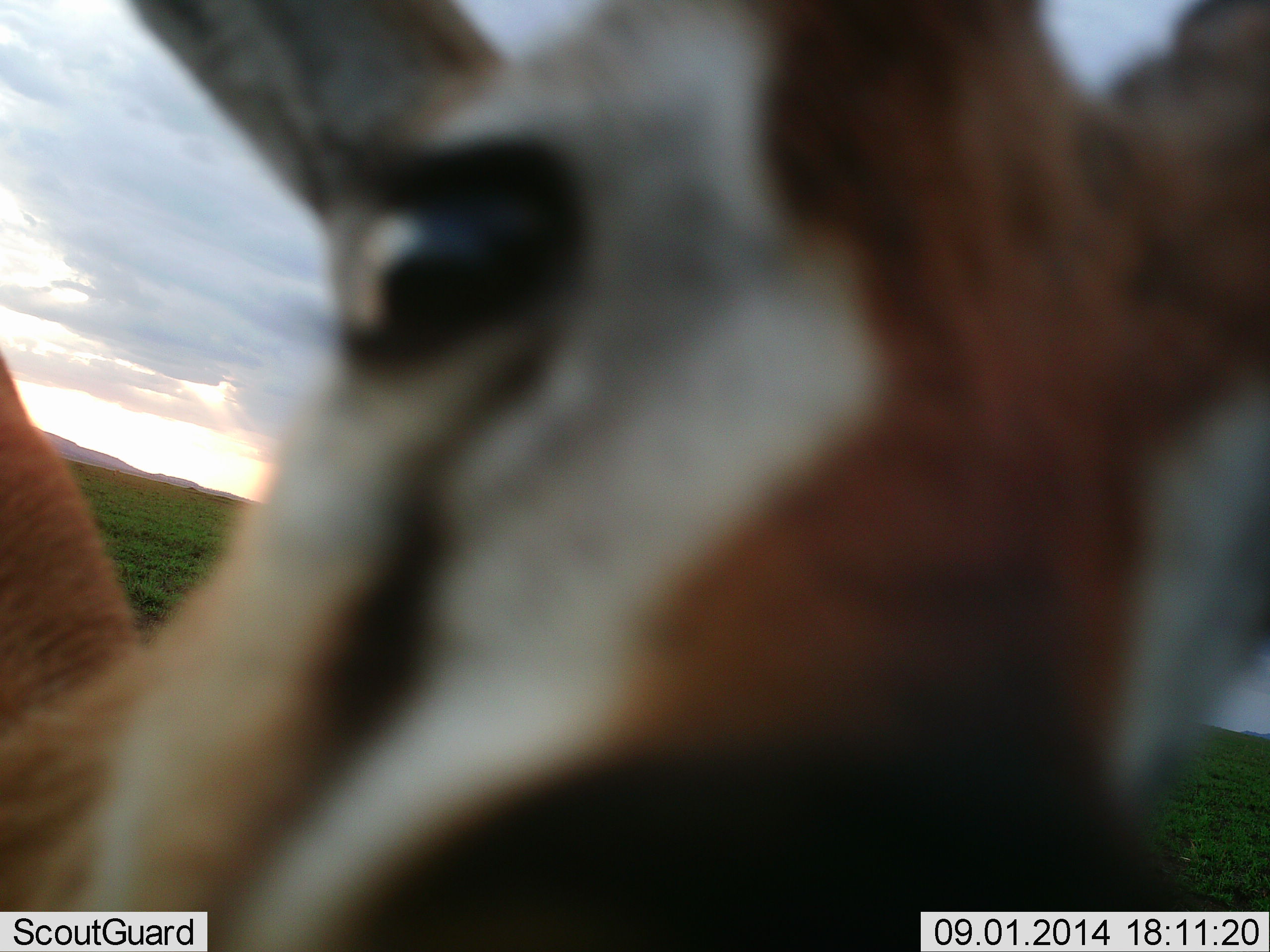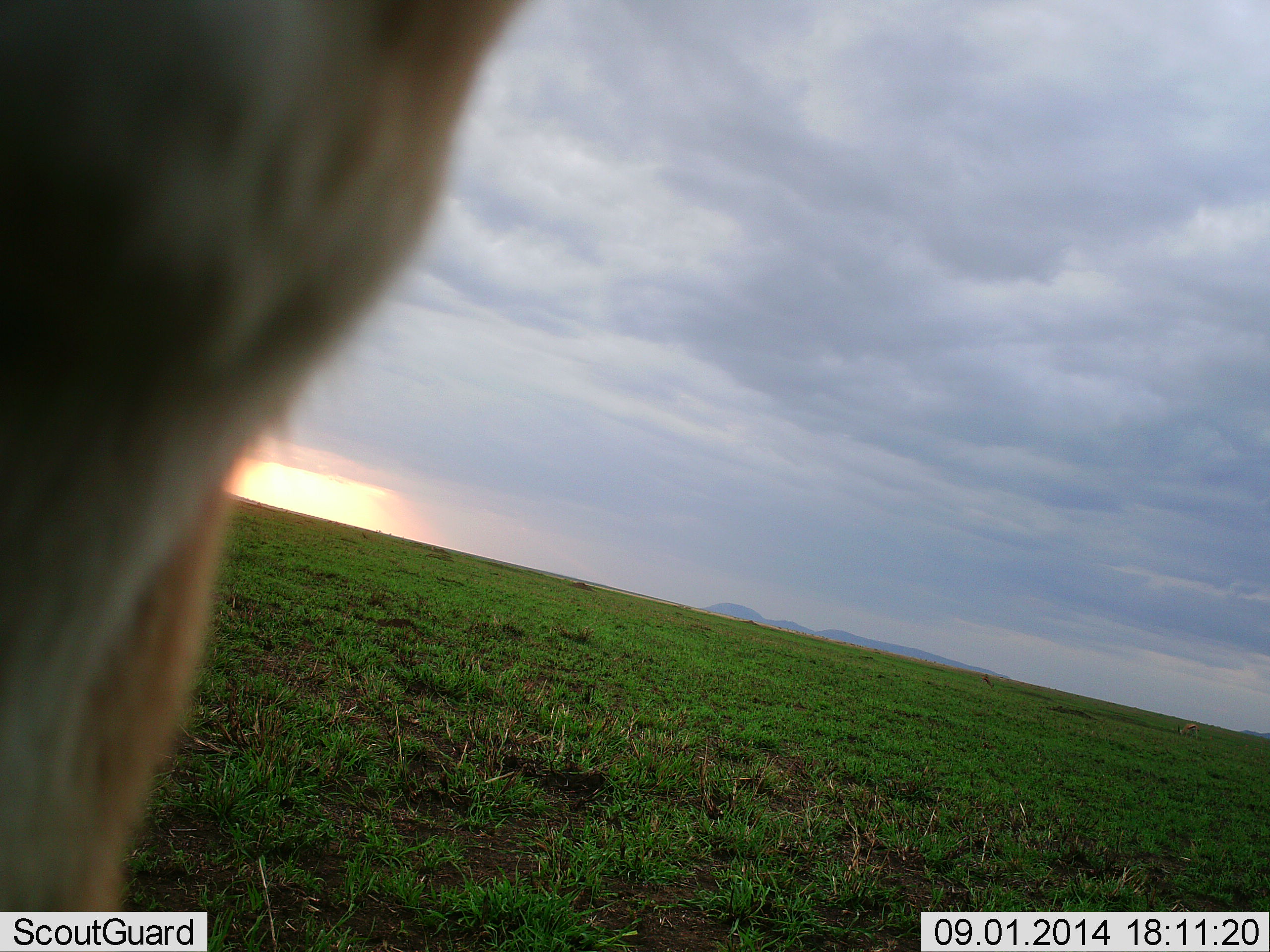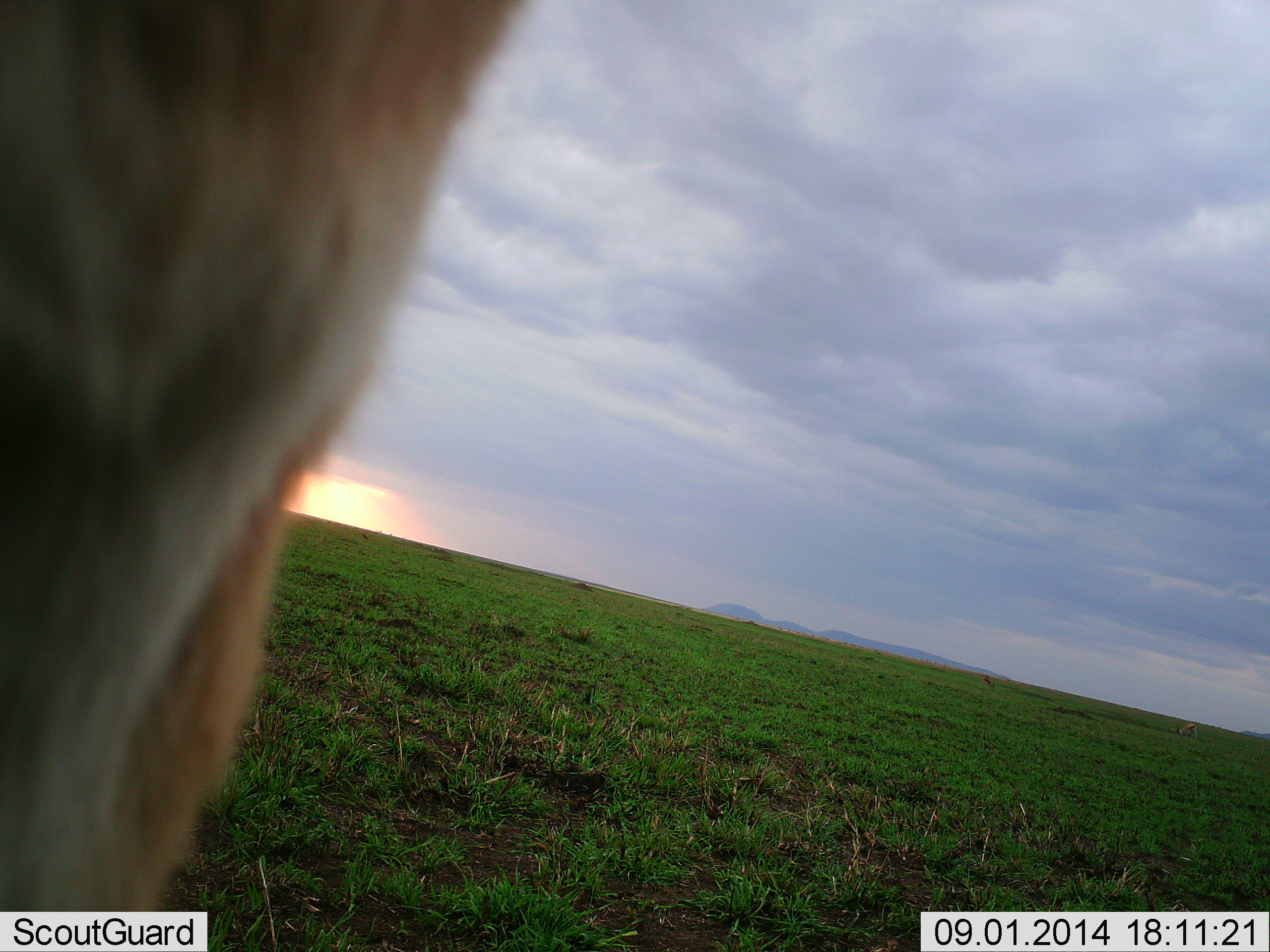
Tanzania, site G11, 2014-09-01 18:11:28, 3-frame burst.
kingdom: Animalia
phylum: Chordata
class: Mammalia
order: Artiodactyla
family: Bovidae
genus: Eudorcas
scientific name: Eudorcas thomsonii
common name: thomson's gazelle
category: gazellethomsons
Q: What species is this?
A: Gazellethomsons (thomson's gazelle) (Eudorcas thomsonii).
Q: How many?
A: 1.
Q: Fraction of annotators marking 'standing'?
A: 60%.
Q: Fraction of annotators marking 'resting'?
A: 0%.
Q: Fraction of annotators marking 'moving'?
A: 30%.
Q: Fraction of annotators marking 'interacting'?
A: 20%.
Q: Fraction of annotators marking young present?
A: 0%.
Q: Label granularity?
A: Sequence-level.